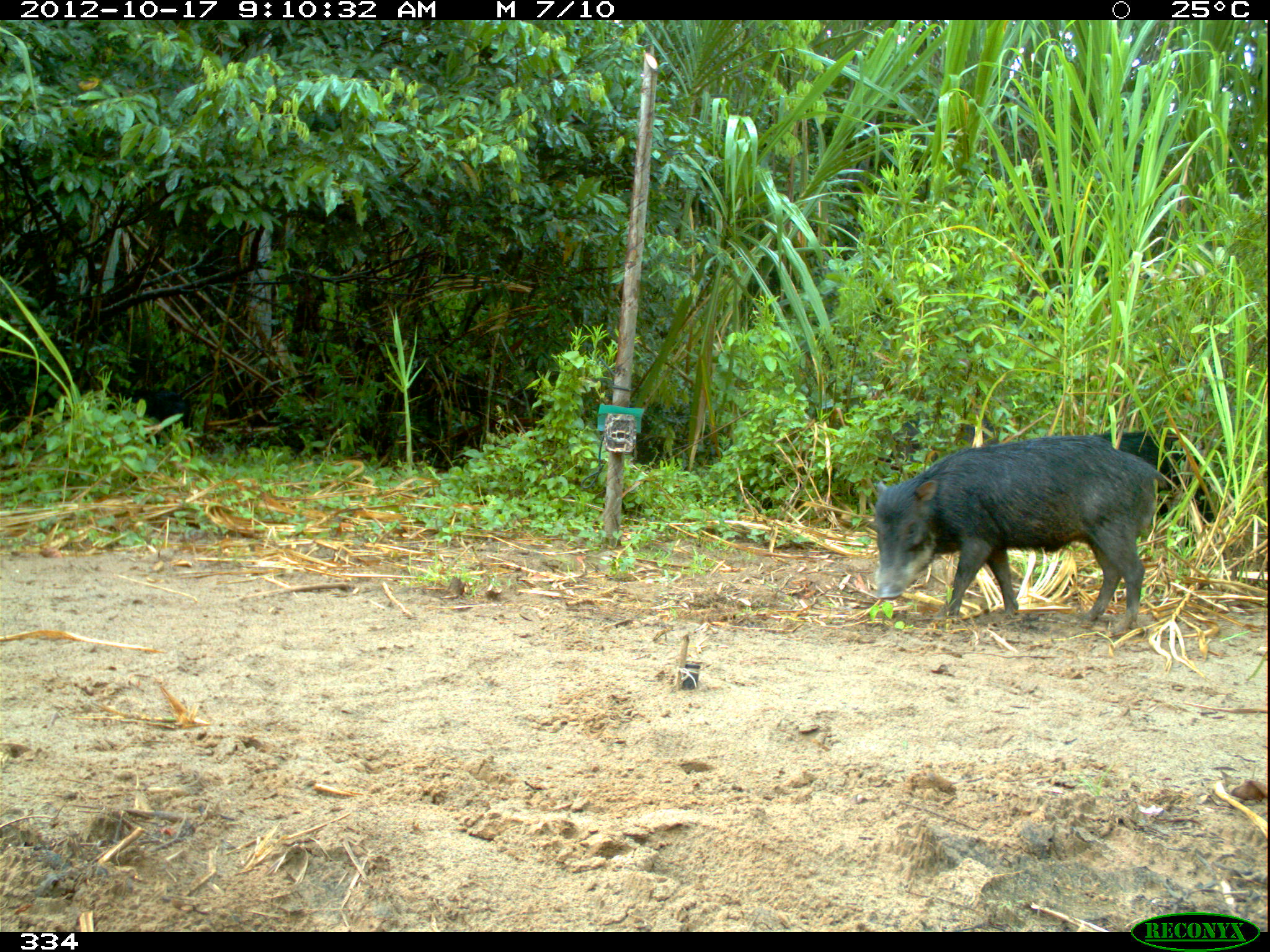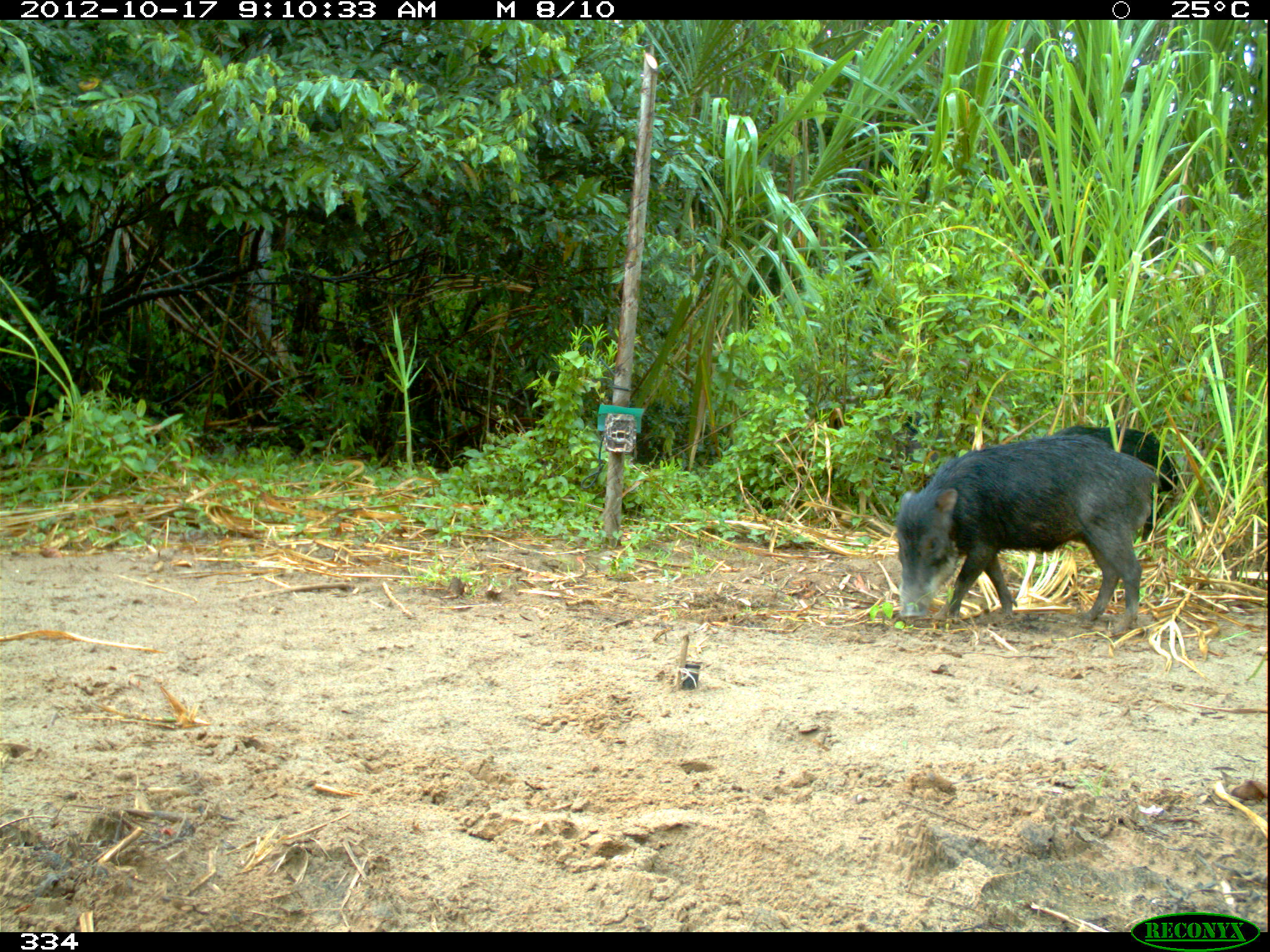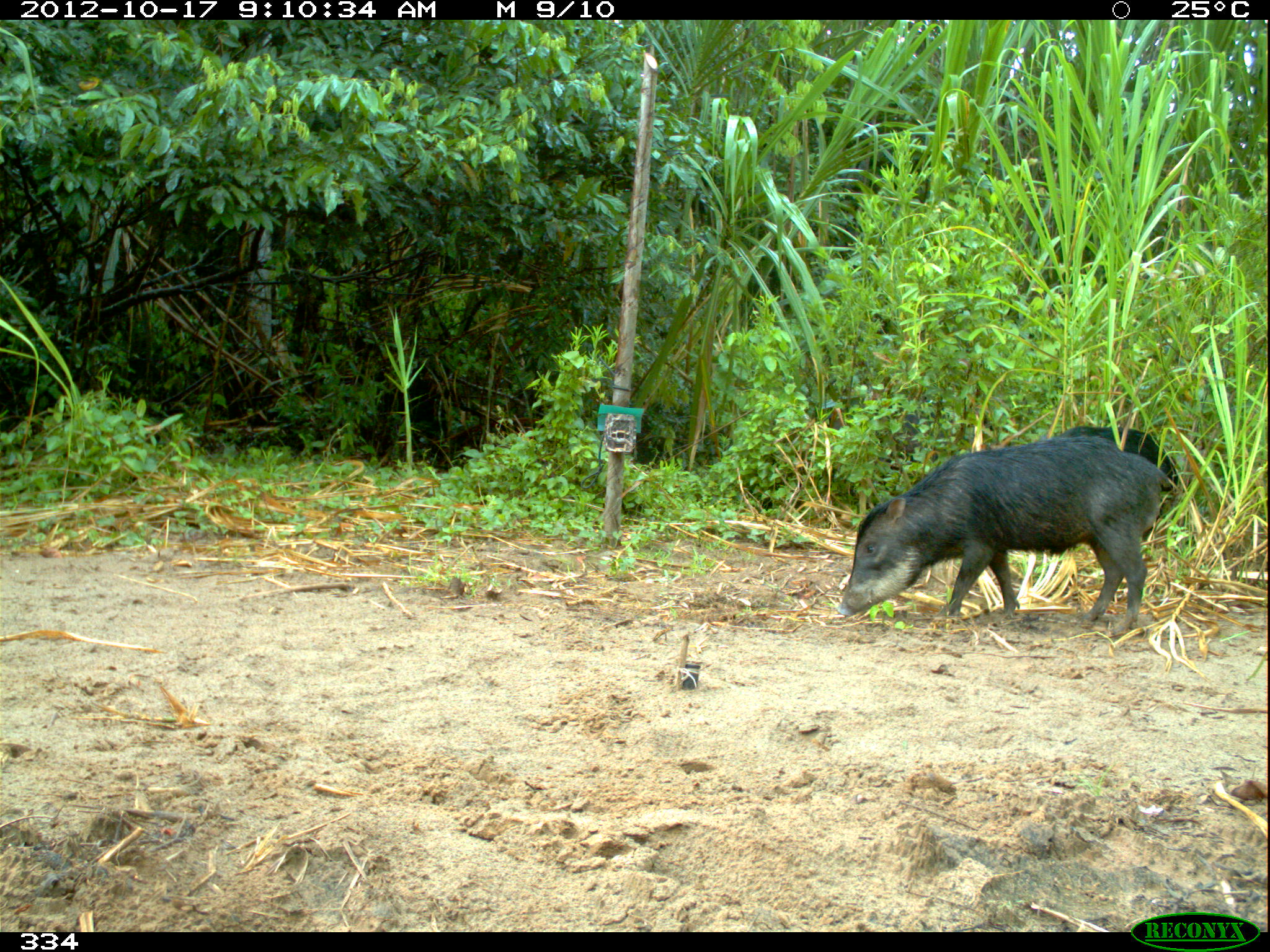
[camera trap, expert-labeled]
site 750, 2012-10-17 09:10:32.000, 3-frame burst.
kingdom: Animalia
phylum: Chordata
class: Mammalia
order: Artiodactyla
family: Tayassuidae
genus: Tayassu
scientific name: Tayassu pecari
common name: white-lipped peccary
Tayassu pecari (white-lipped peccary).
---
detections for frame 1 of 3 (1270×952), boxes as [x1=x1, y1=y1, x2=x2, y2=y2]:
tayassu pecari: [x1=873, y1=436, x2=1166, y2=631]; [x1=1098, y1=431, x2=1216, y2=521]; [x1=885, y1=416, x2=1000, y2=469]; [x1=122, y1=390, x2=190, y2=443]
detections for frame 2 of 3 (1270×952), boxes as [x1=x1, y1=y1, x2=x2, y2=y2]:
tayassu pecari: [x1=895, y1=434, x2=1157, y2=634]; [x1=1050, y1=426, x2=1178, y2=538]